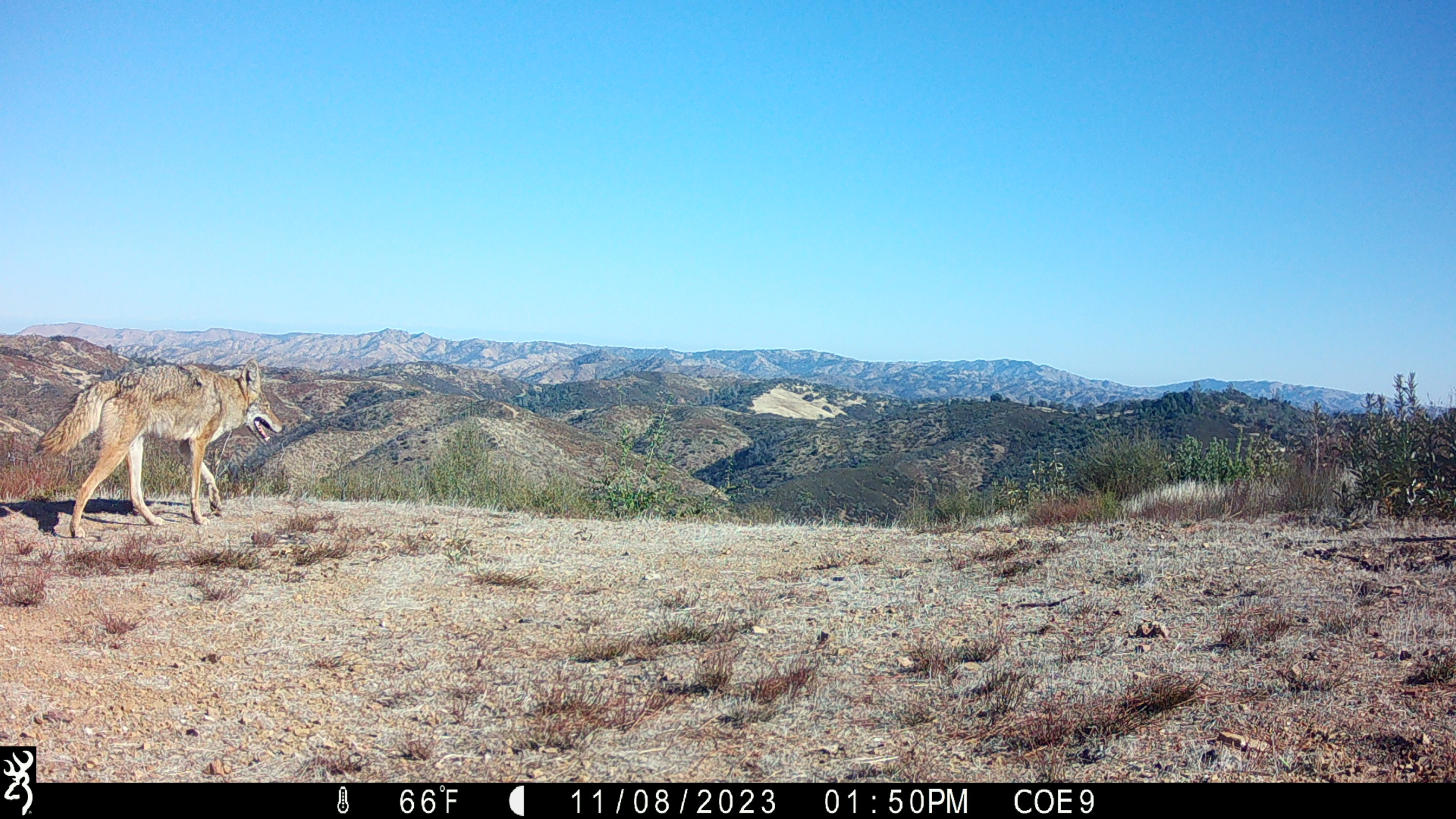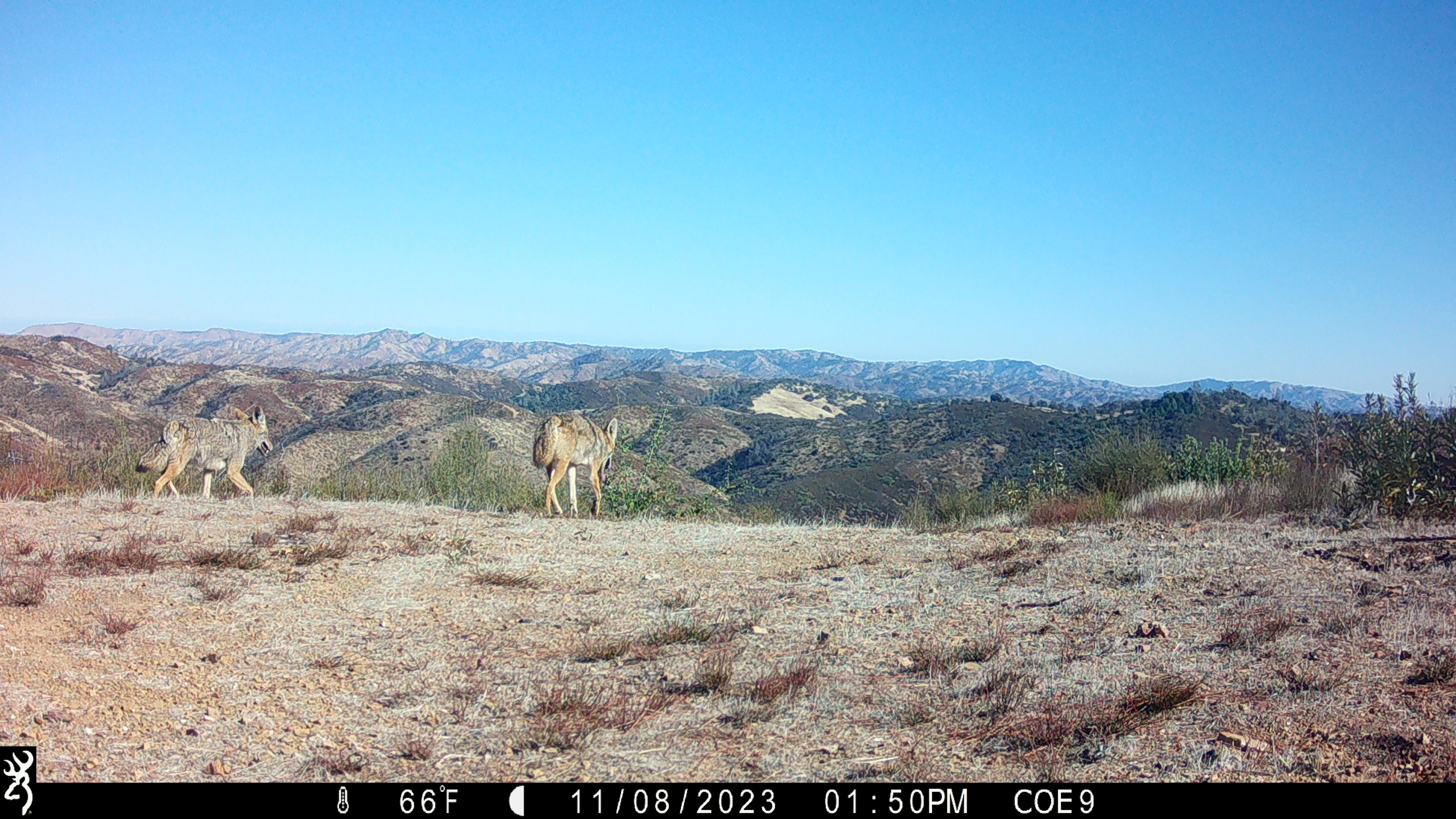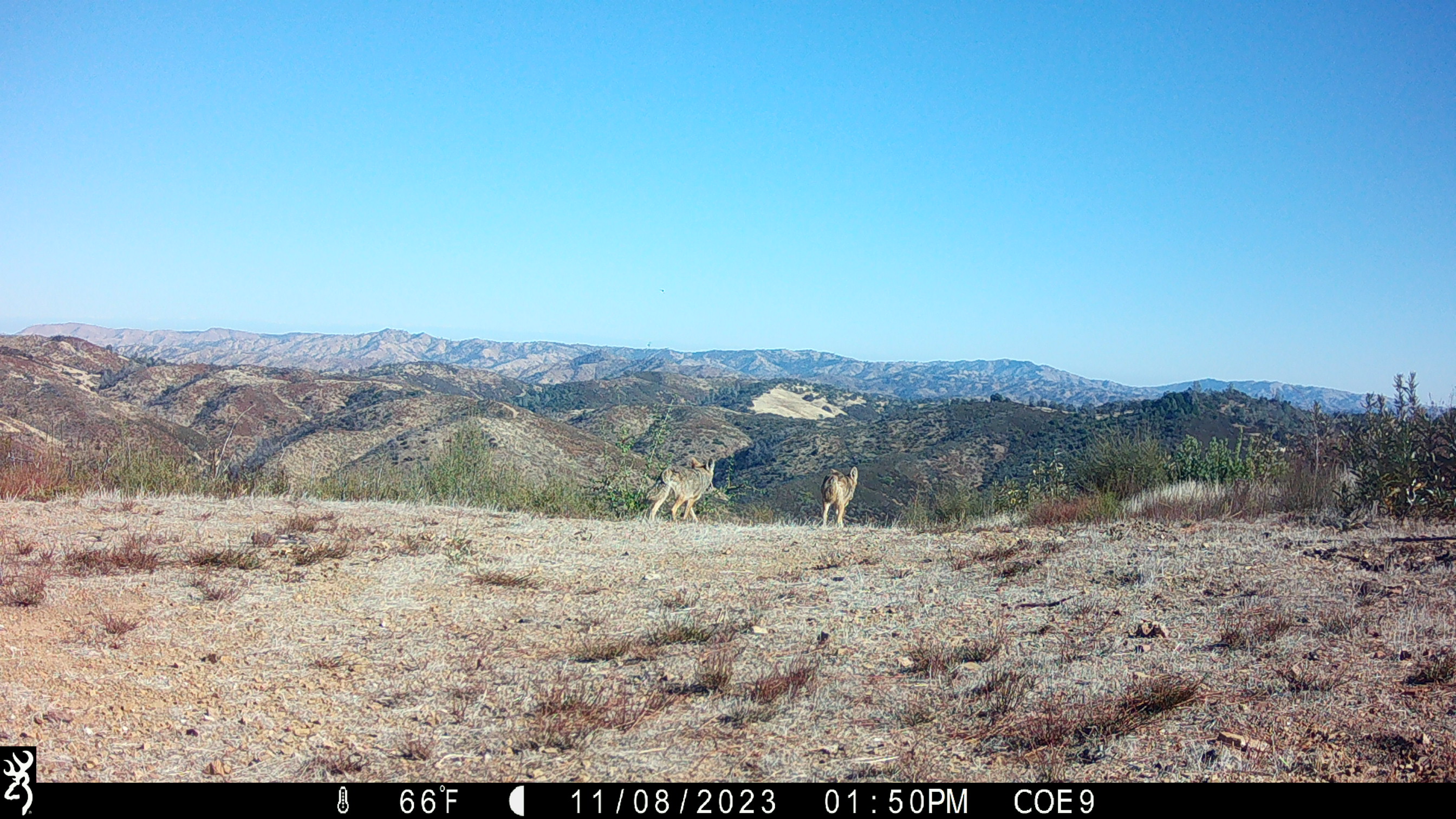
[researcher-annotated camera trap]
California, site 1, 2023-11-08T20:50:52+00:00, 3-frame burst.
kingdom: Animalia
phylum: Chordata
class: Mammalia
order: Carnivora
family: Canidae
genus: Canis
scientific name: Canis latrans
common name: coyote